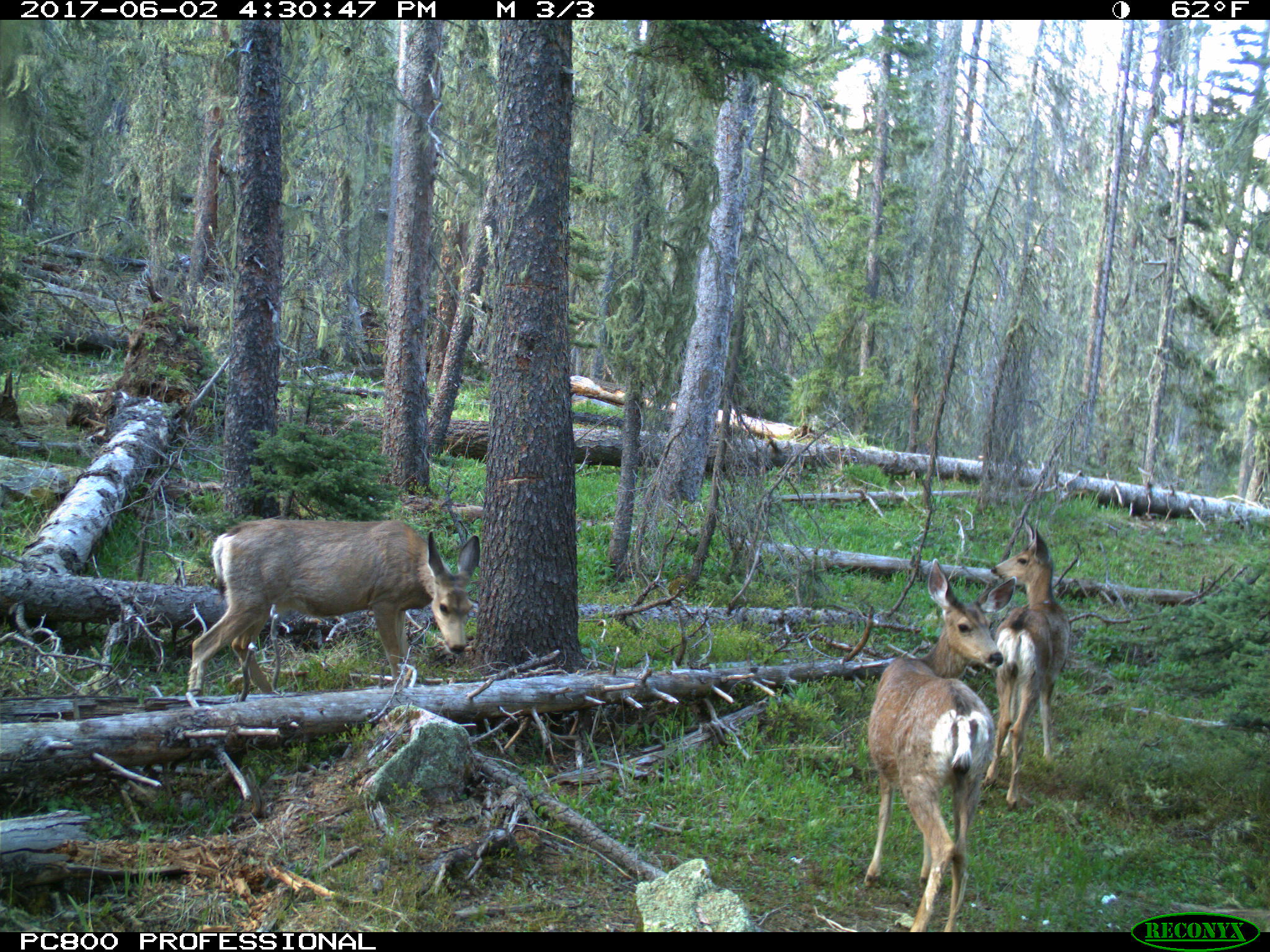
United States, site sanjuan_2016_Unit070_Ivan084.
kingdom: Animalia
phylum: Chordata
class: Mammalia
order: Artiodactyla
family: Cervidae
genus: Odocoileus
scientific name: Odocoileus hemionus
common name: mule deer